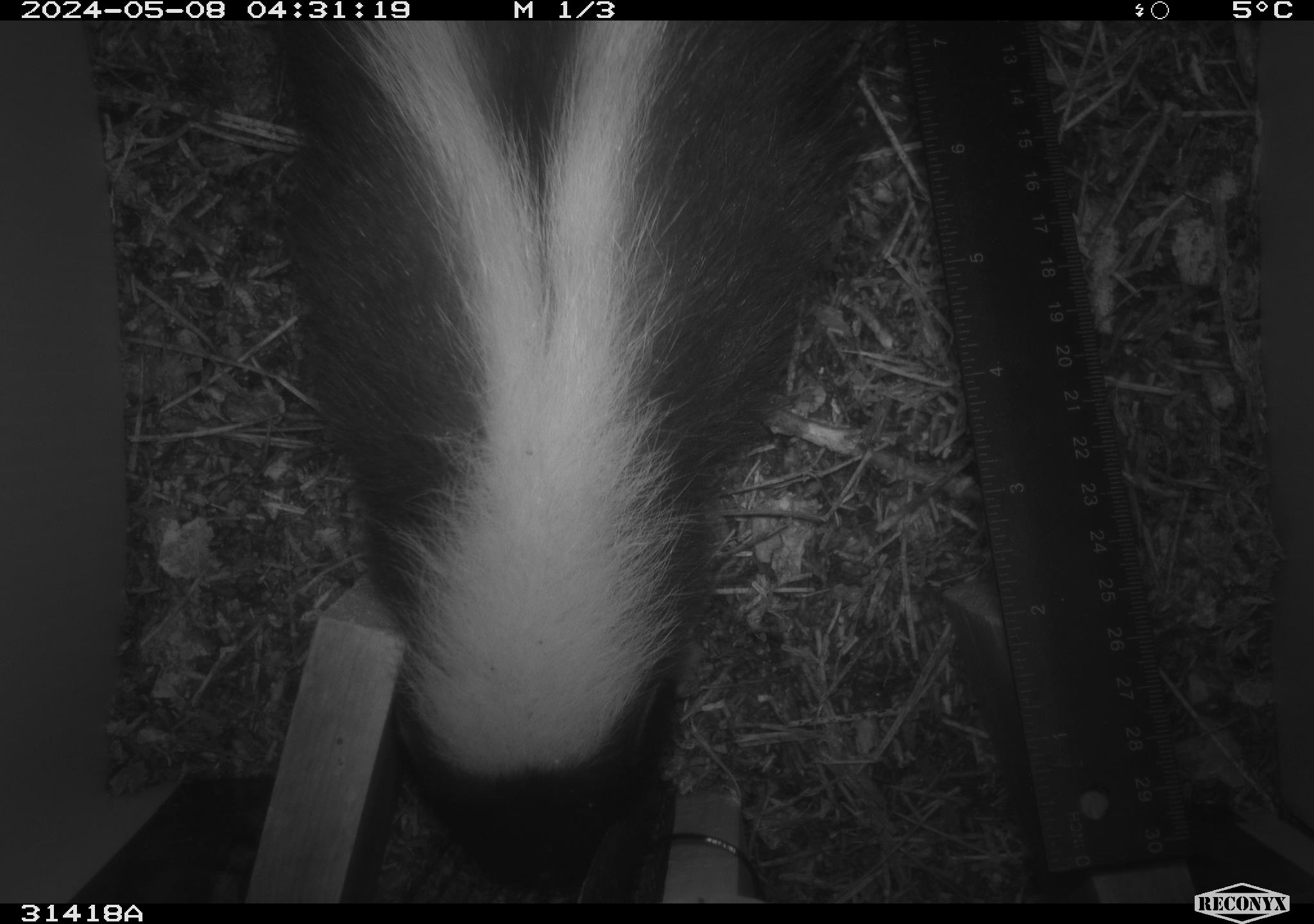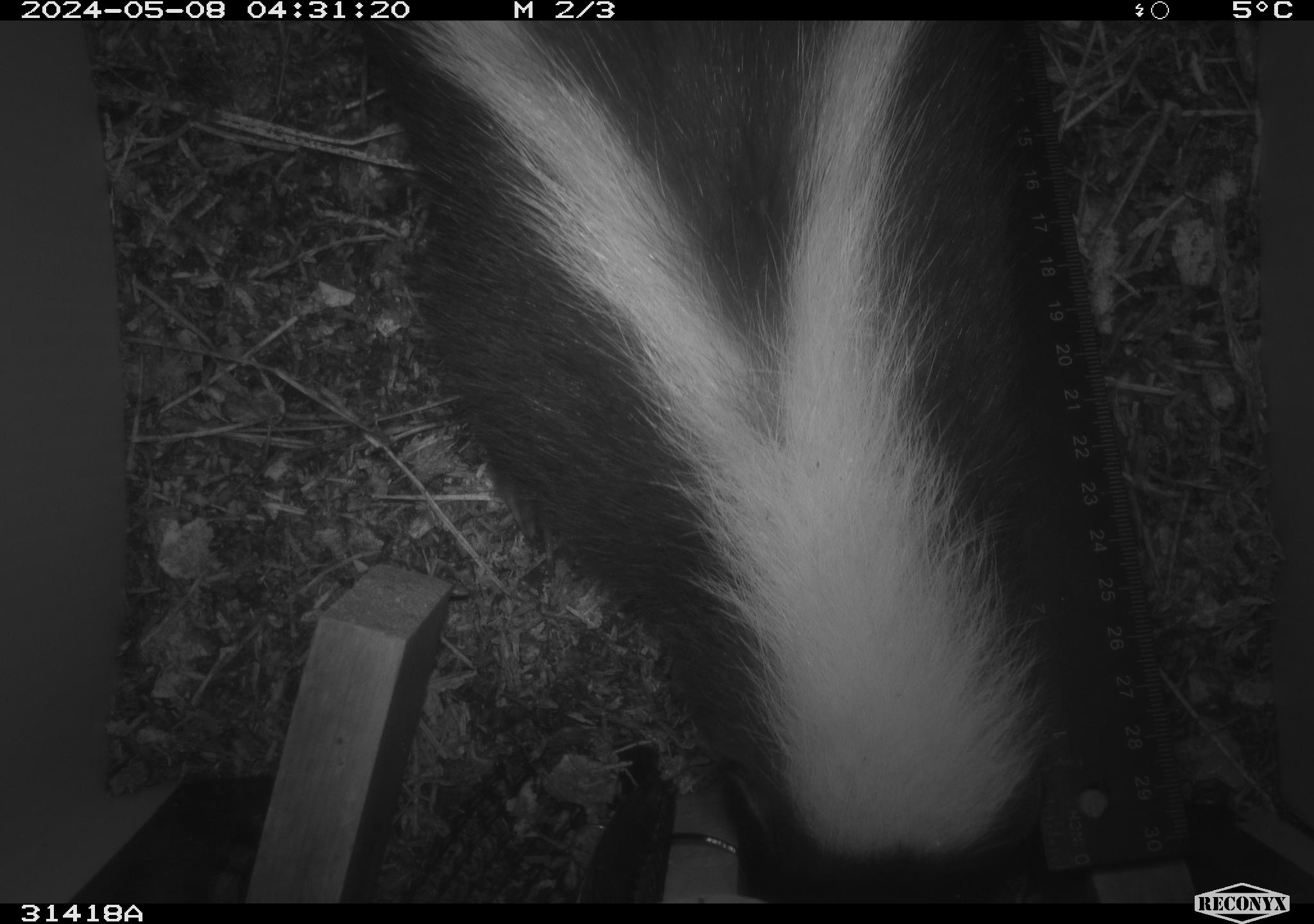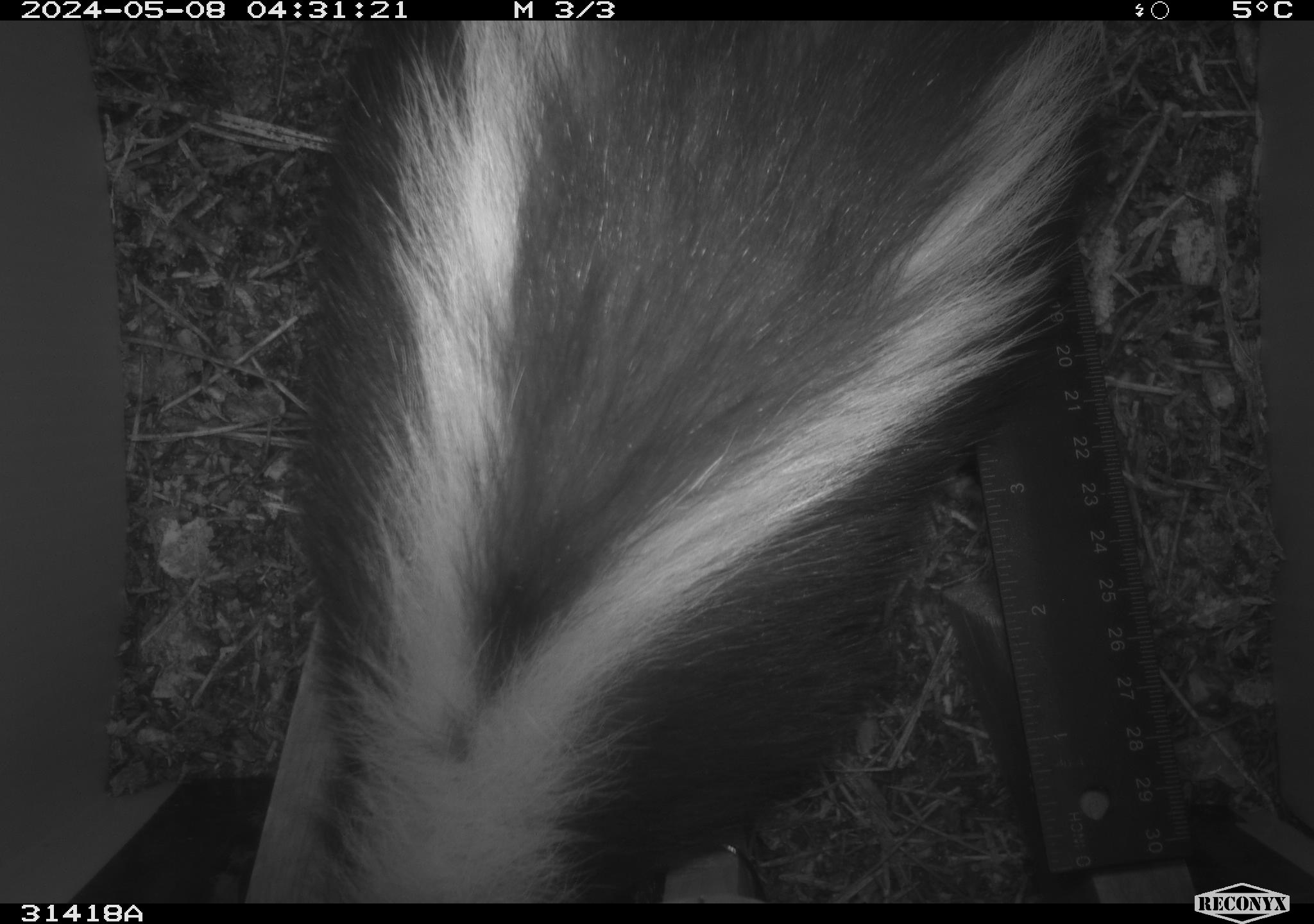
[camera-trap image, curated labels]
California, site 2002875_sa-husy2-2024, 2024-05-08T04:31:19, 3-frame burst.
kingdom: Animalia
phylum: Chordata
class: Mammalia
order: Carnivora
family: Mephitidae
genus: Mephitis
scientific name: Mephitis mephitis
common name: striped skunk